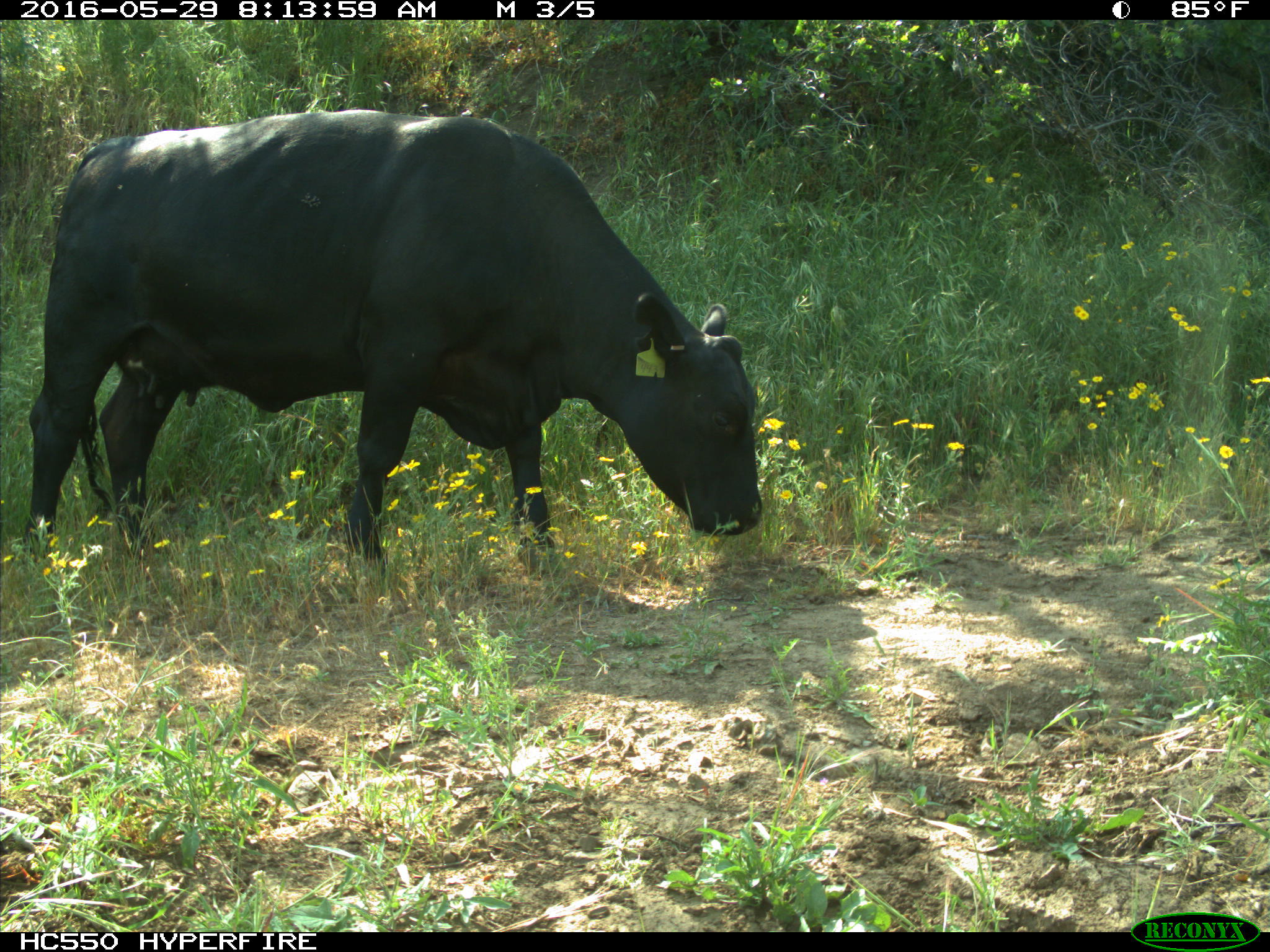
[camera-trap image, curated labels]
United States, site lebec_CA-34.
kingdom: Animalia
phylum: Chordata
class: Mammalia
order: Artiodactyla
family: Bovidae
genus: Bos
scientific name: Bos taurus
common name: domestic cow